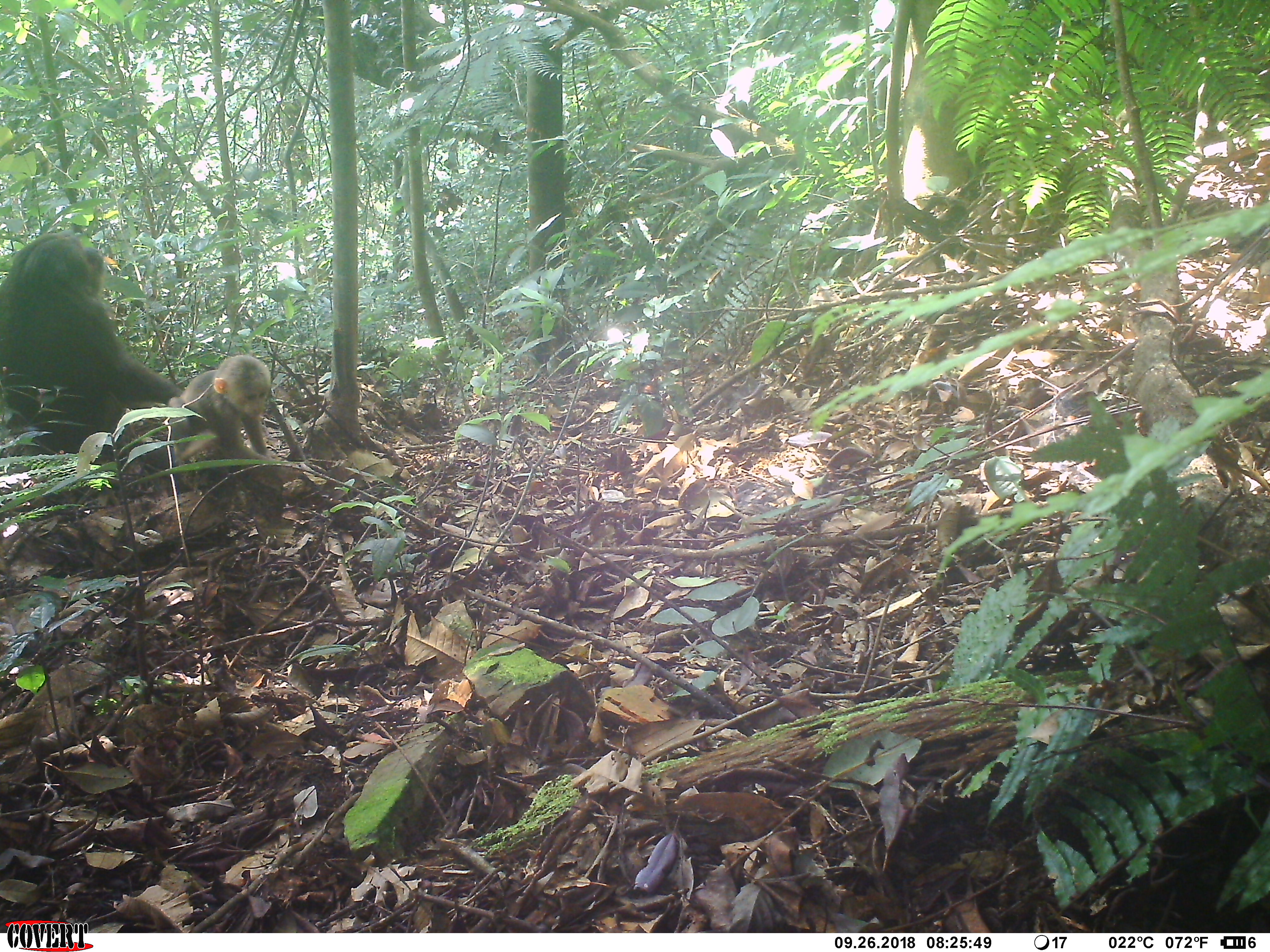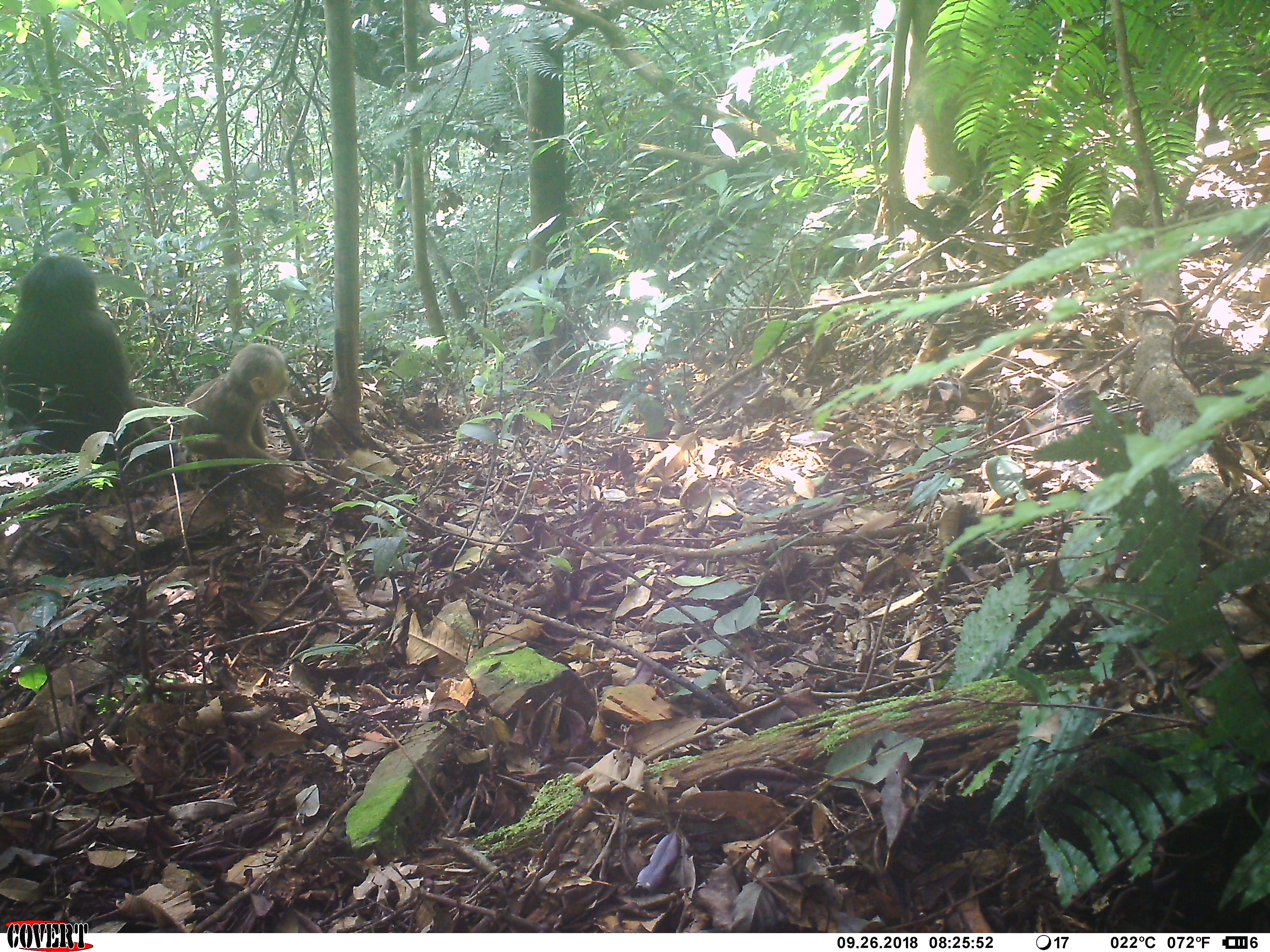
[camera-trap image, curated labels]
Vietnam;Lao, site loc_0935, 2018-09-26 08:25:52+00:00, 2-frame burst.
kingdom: Animalia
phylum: Chordata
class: Mammalia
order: Primates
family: Cercopithecidae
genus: Macaca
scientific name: Macaca arctoides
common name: stump-tailed macaque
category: stump tailed macaque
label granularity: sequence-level